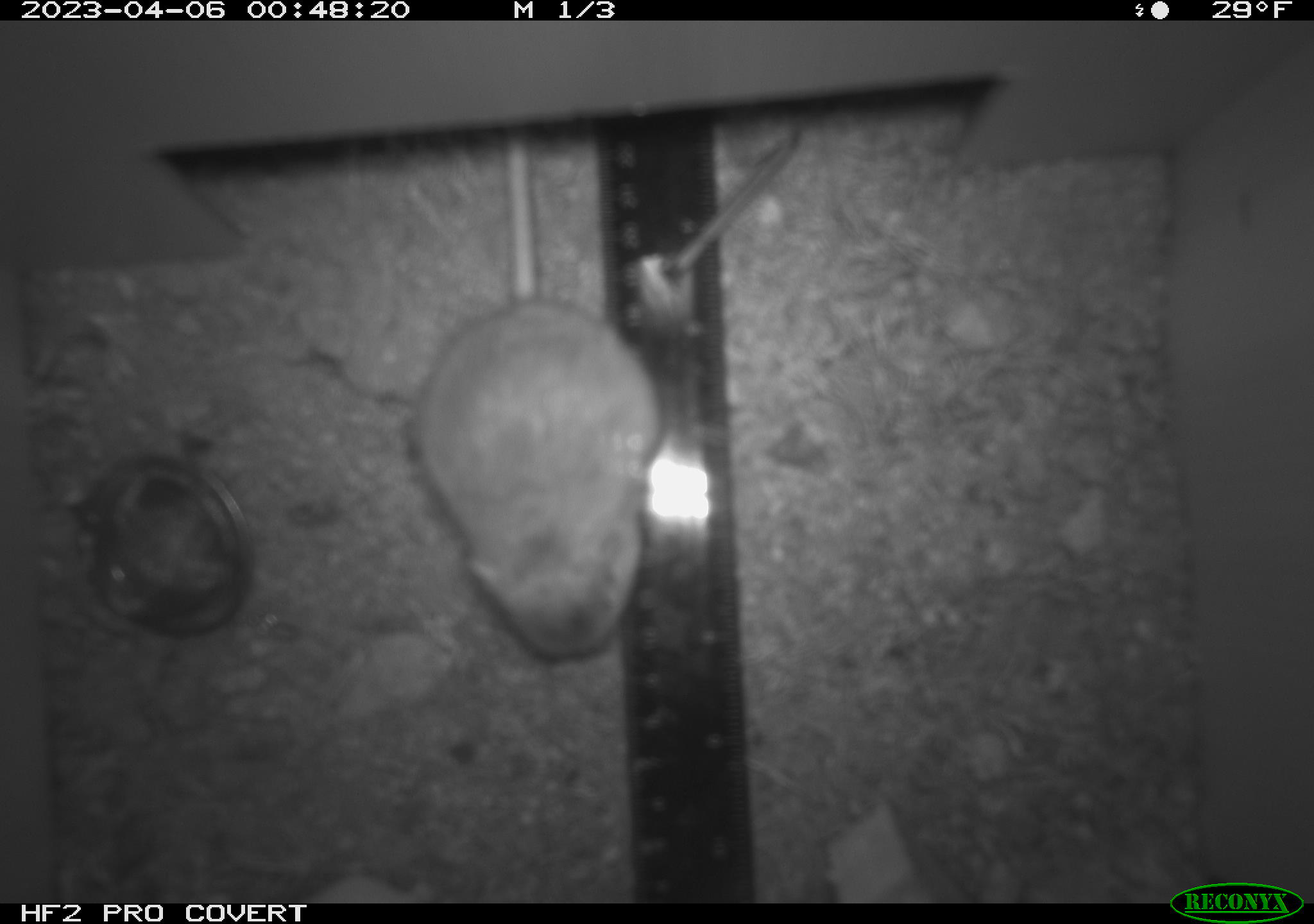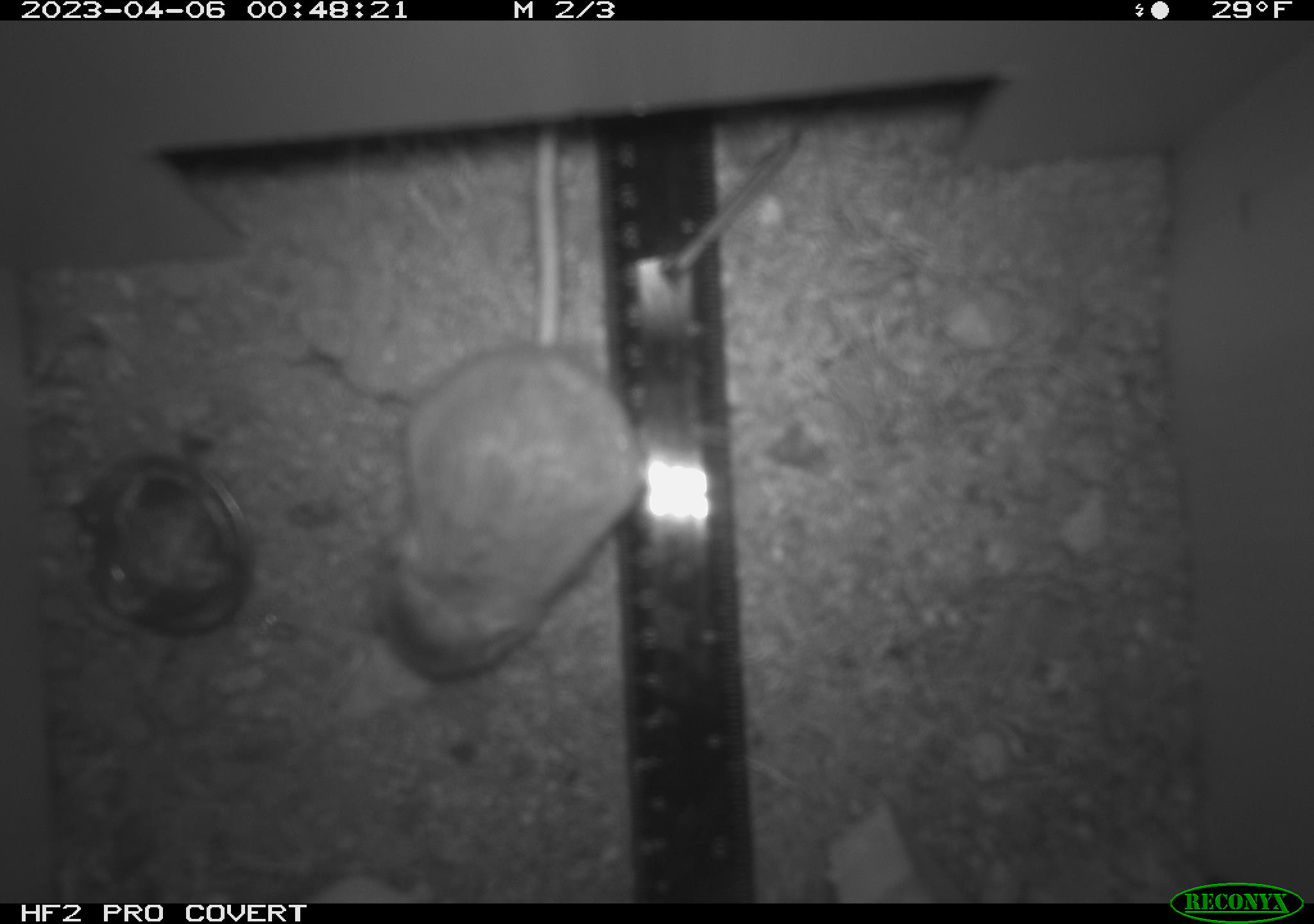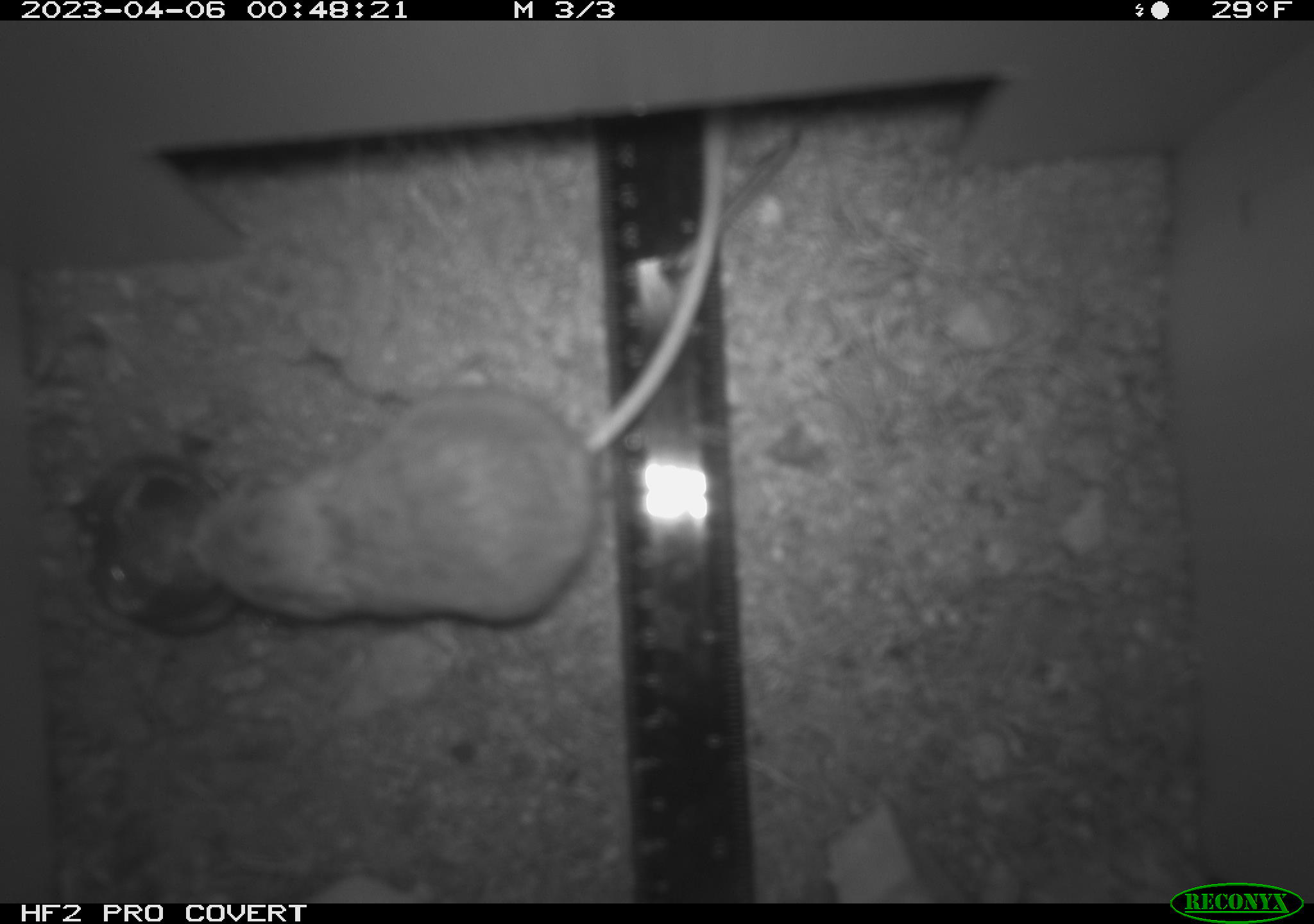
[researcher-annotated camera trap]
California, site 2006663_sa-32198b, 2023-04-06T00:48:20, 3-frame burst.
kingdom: Animalia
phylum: Chordata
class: Mammalia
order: Rodentia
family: Heteromyidae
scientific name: Heteromyidae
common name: kangaroo rats and pocket mice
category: heteromyidae family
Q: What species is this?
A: Heteromyidae family (kangaroo rats and pocket mice) (Heteromyidae).